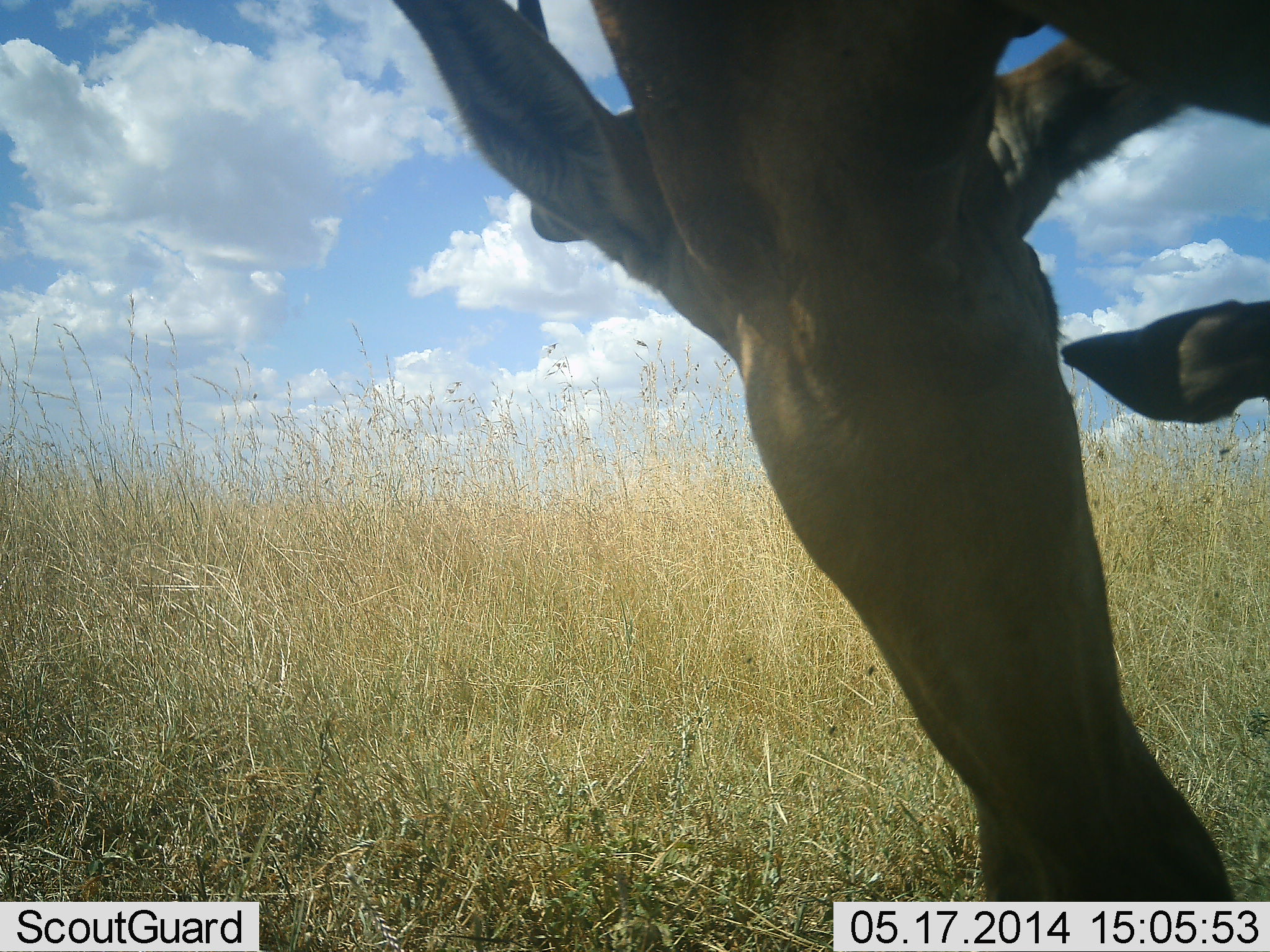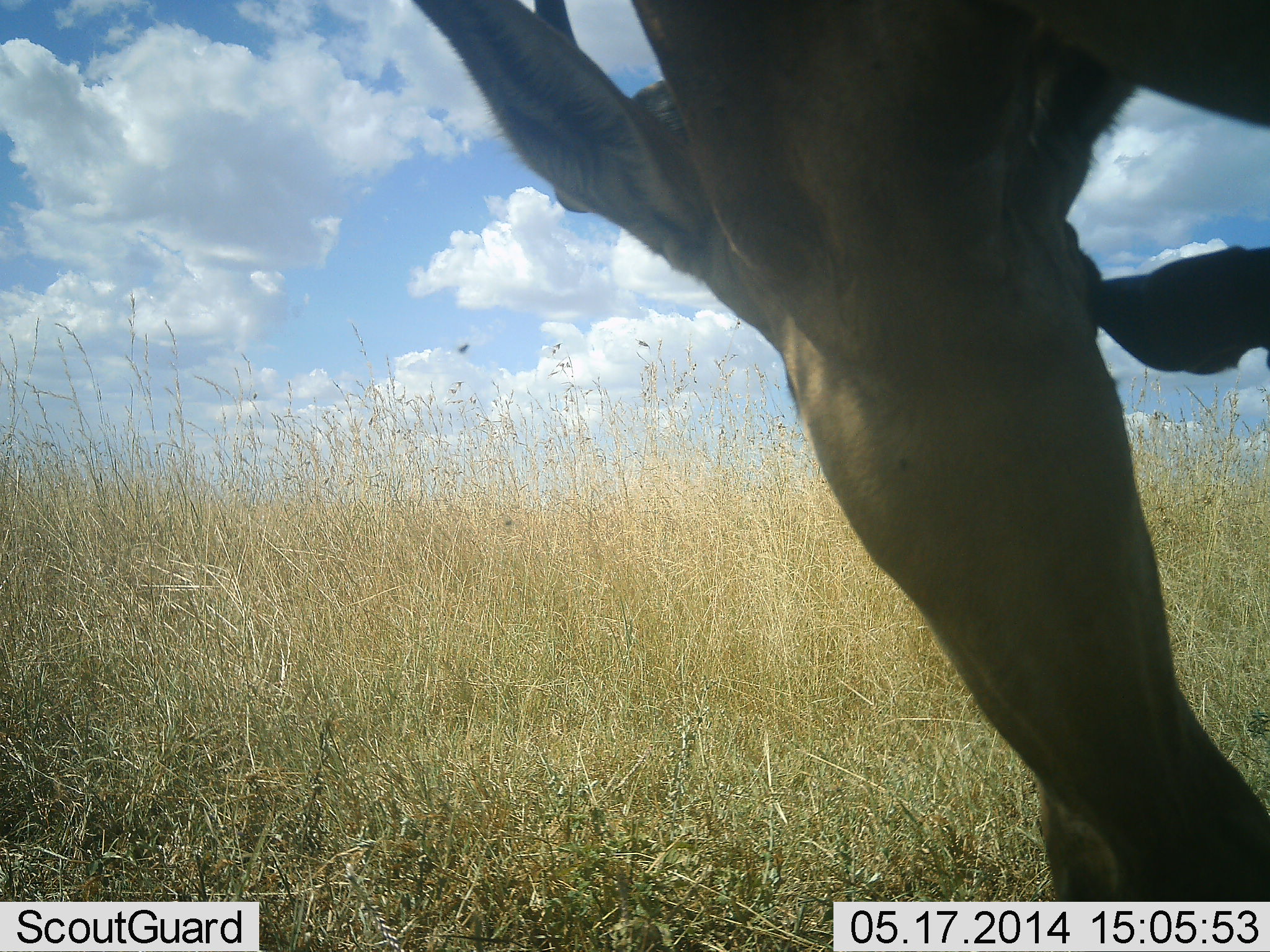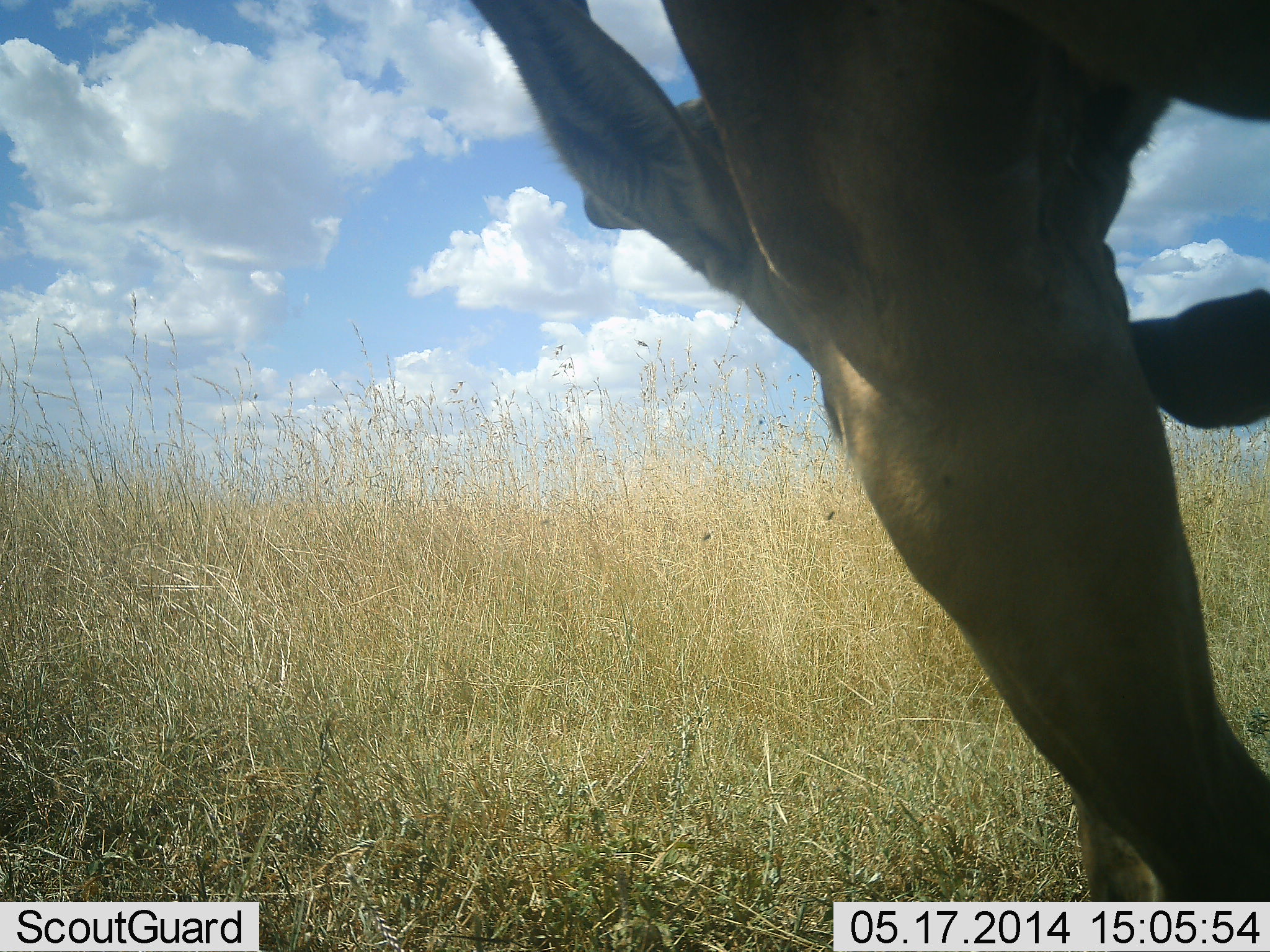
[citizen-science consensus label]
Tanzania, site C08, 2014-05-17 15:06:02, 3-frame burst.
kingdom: Animalia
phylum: Chordata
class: Mammalia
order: Artiodactyla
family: Bovidae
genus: Alcelaphus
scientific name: Alcelaphus buselaphus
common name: hartebeest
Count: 1.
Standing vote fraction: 50%.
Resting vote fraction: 25%.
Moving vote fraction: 17%.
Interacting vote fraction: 0%.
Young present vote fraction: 0%.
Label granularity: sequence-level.